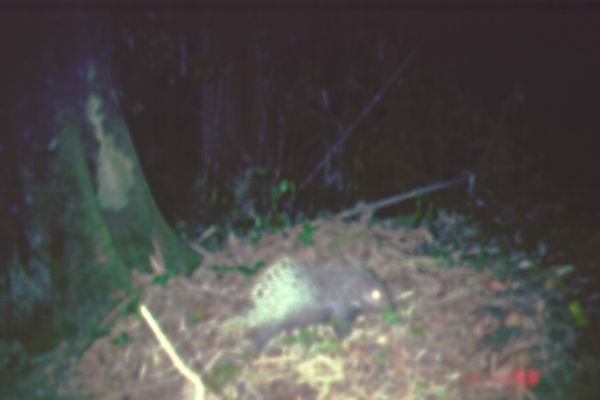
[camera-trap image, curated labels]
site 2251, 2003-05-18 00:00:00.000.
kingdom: Animalia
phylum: Chordata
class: Mammalia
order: Rodentia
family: Hystricidae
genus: Hystrix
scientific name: Hystrix brachyura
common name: east asian porcupine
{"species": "Hystrix brachyura (east asian porcupine)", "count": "1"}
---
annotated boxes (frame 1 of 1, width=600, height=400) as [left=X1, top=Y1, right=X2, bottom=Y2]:
hystrix brachyura: [left=225, top=255, right=393, bottom=360]